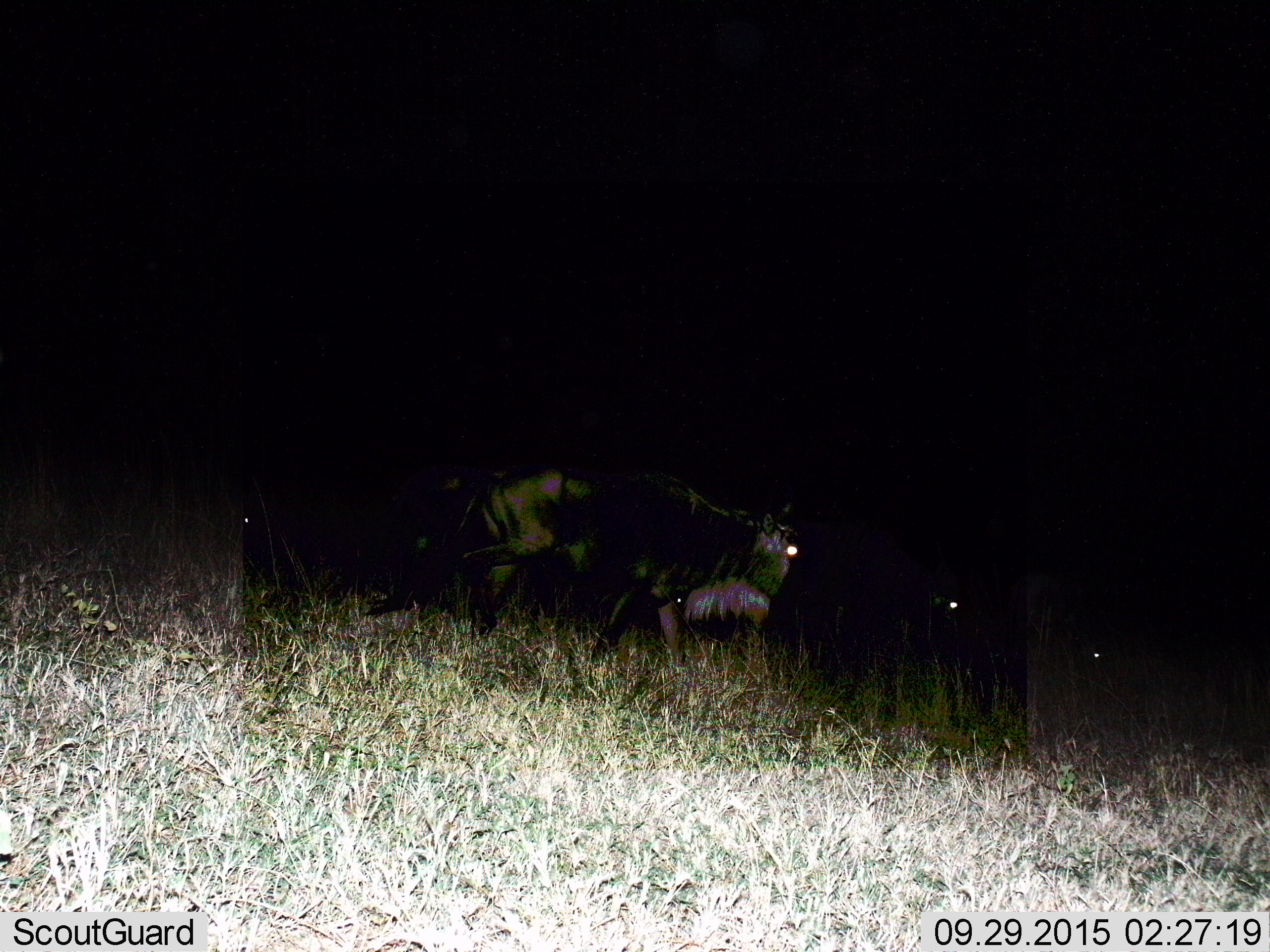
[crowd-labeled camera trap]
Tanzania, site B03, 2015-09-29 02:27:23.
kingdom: Animalia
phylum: Chordata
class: Mammalia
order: Artiodactyla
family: Bovidae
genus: Connochaetes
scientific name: Connochaetes taurinus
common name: blue wildebeest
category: wildebeest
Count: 3.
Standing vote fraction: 29%.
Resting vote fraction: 0%.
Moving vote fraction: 79%.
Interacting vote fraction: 0%.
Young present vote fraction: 14%.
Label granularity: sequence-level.